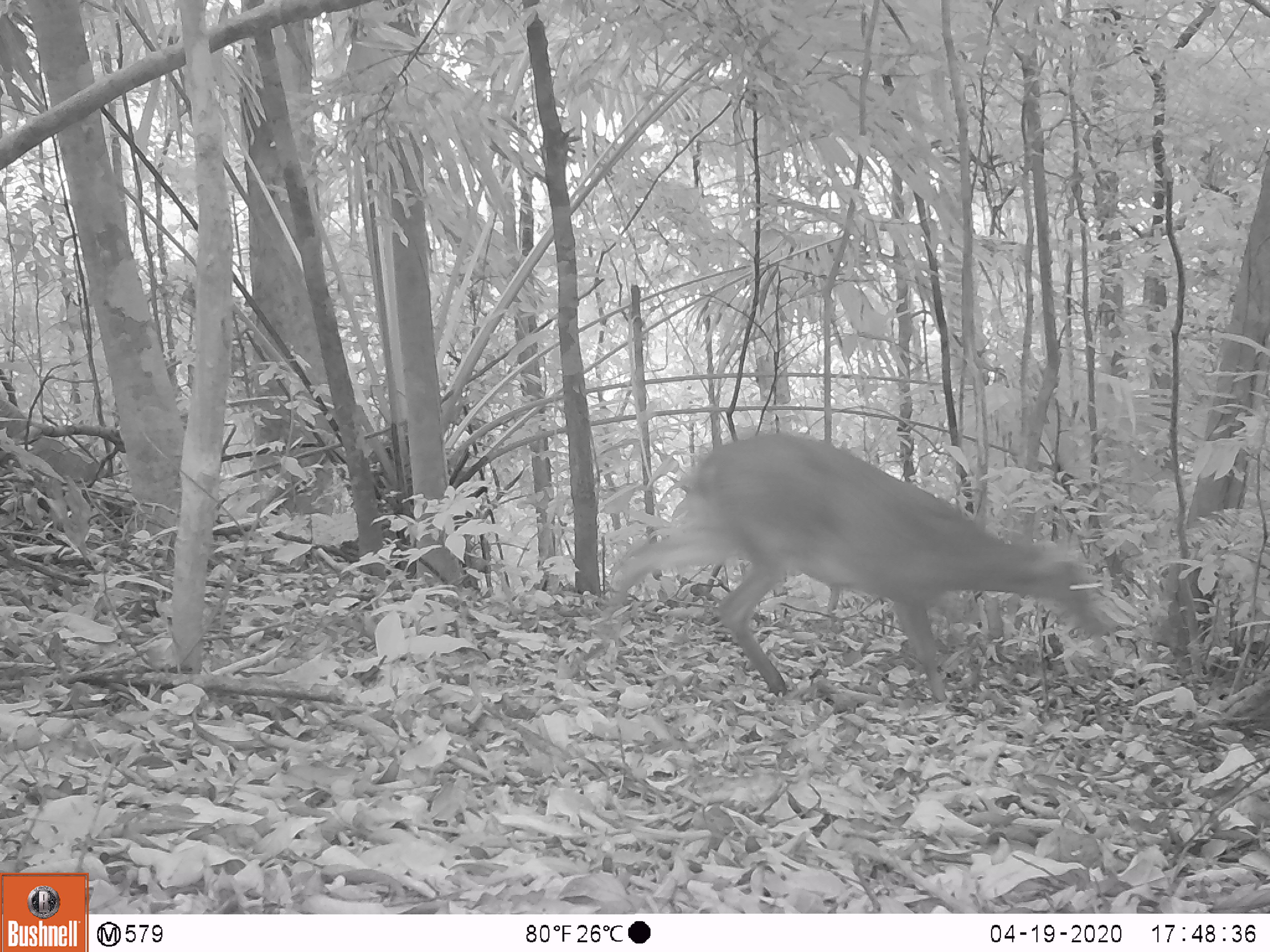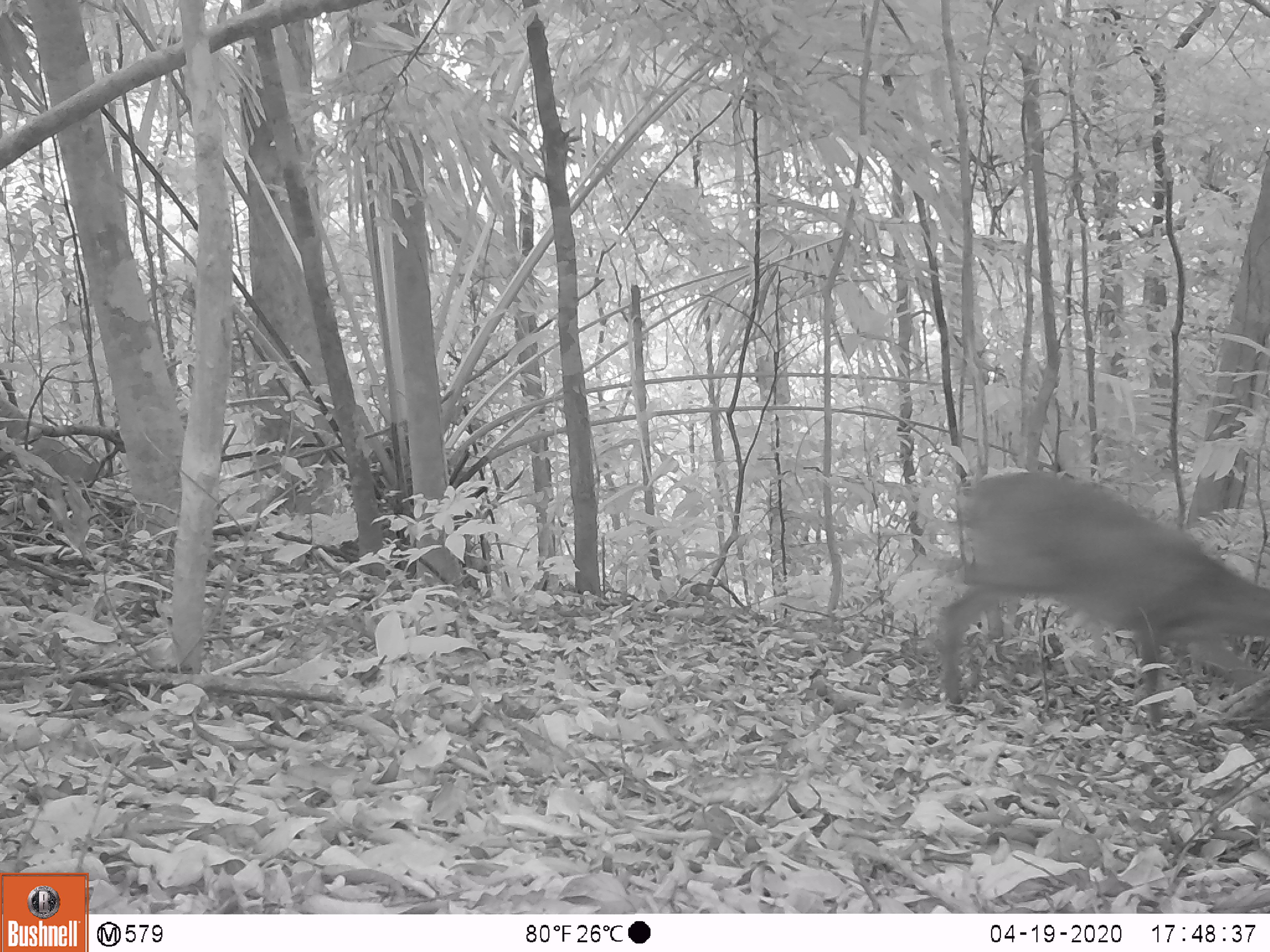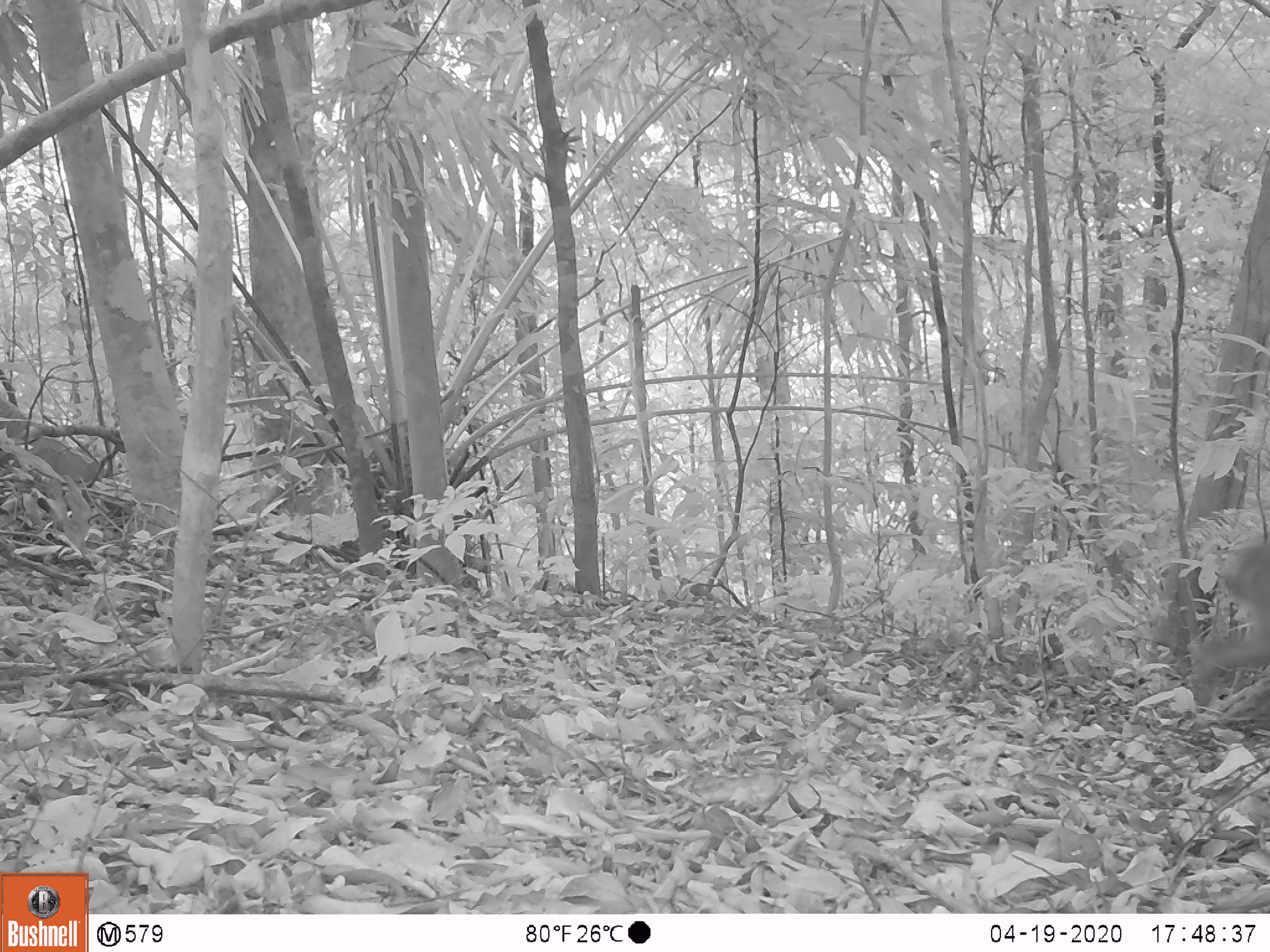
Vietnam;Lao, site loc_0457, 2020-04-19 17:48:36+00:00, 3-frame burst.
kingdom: Animalia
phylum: Chordata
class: Mammalia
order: Artiodactyla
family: Cervidae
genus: Muntiacus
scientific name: Muntiacus vuquangensis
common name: large-antlered muntjac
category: large antlered muntjac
Large antlered muntjac (large-antlered muntjac) (Muntiacus vuquangensis). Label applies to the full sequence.